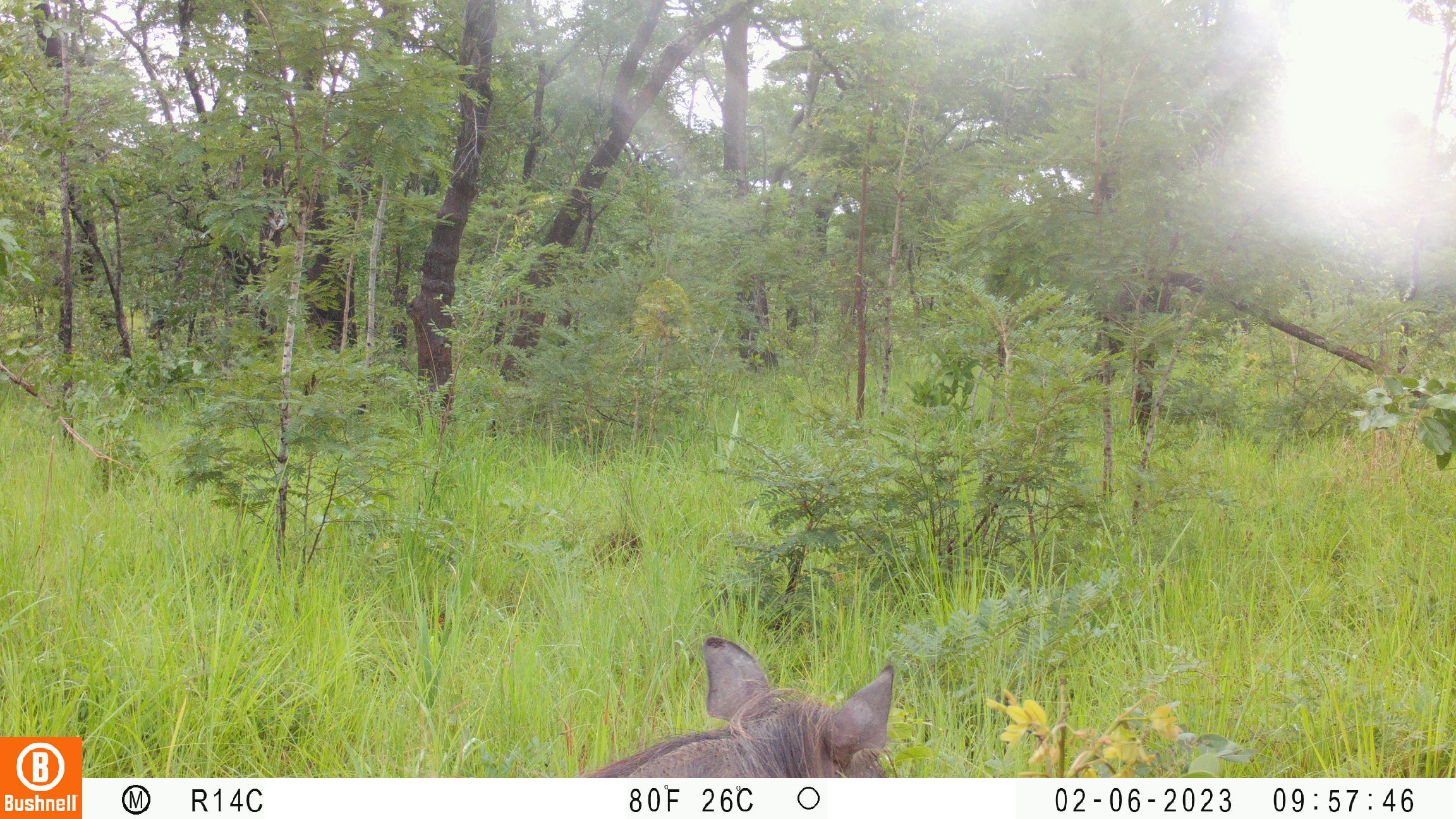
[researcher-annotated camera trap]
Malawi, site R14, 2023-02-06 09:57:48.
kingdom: Animalia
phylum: Chordata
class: Mammalia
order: Artiodactyla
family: Suidae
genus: Phacochoerus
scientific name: Phacochoerus africanus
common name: common warthog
Common warthog (Phacochoerus africanus), count 1.